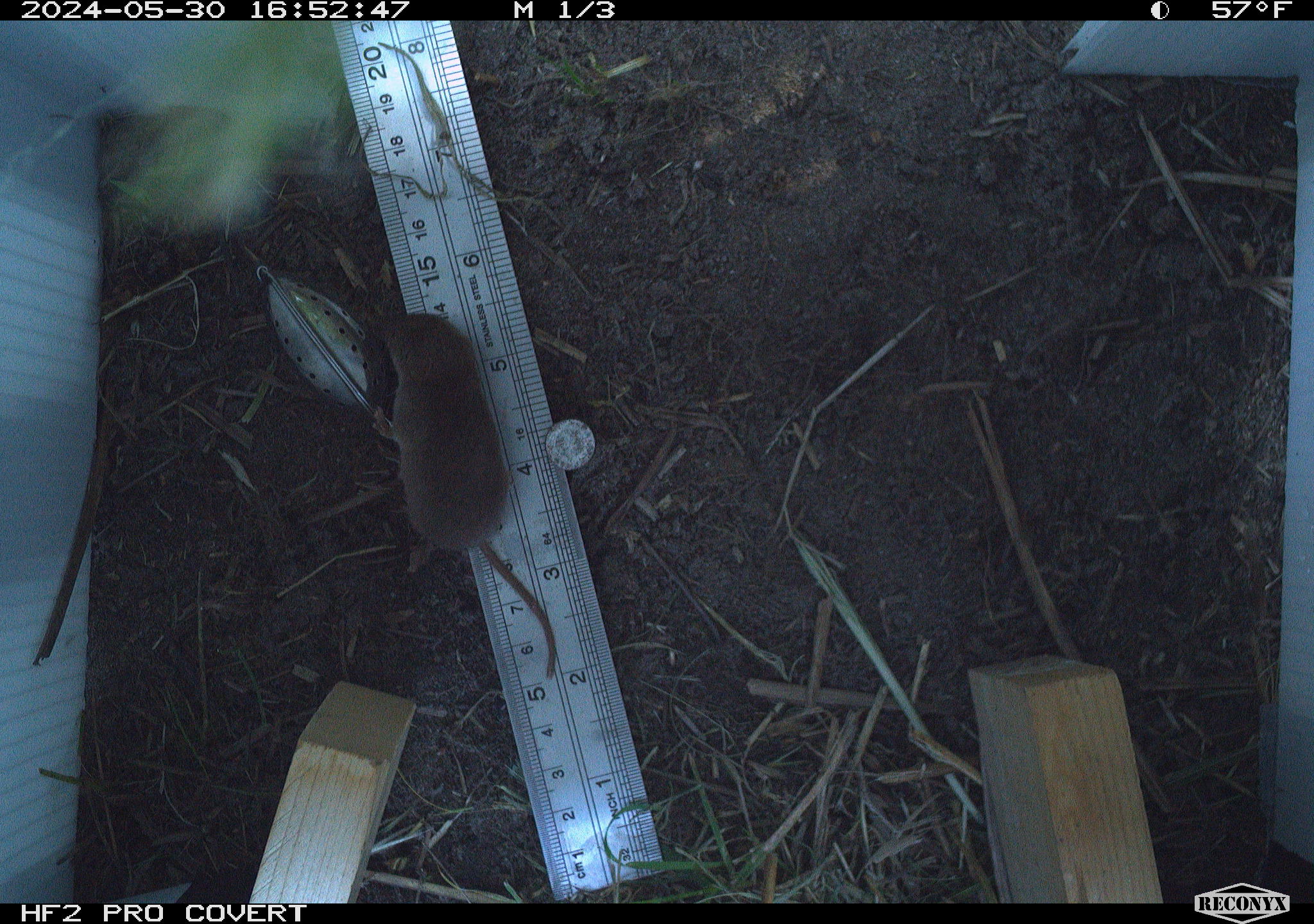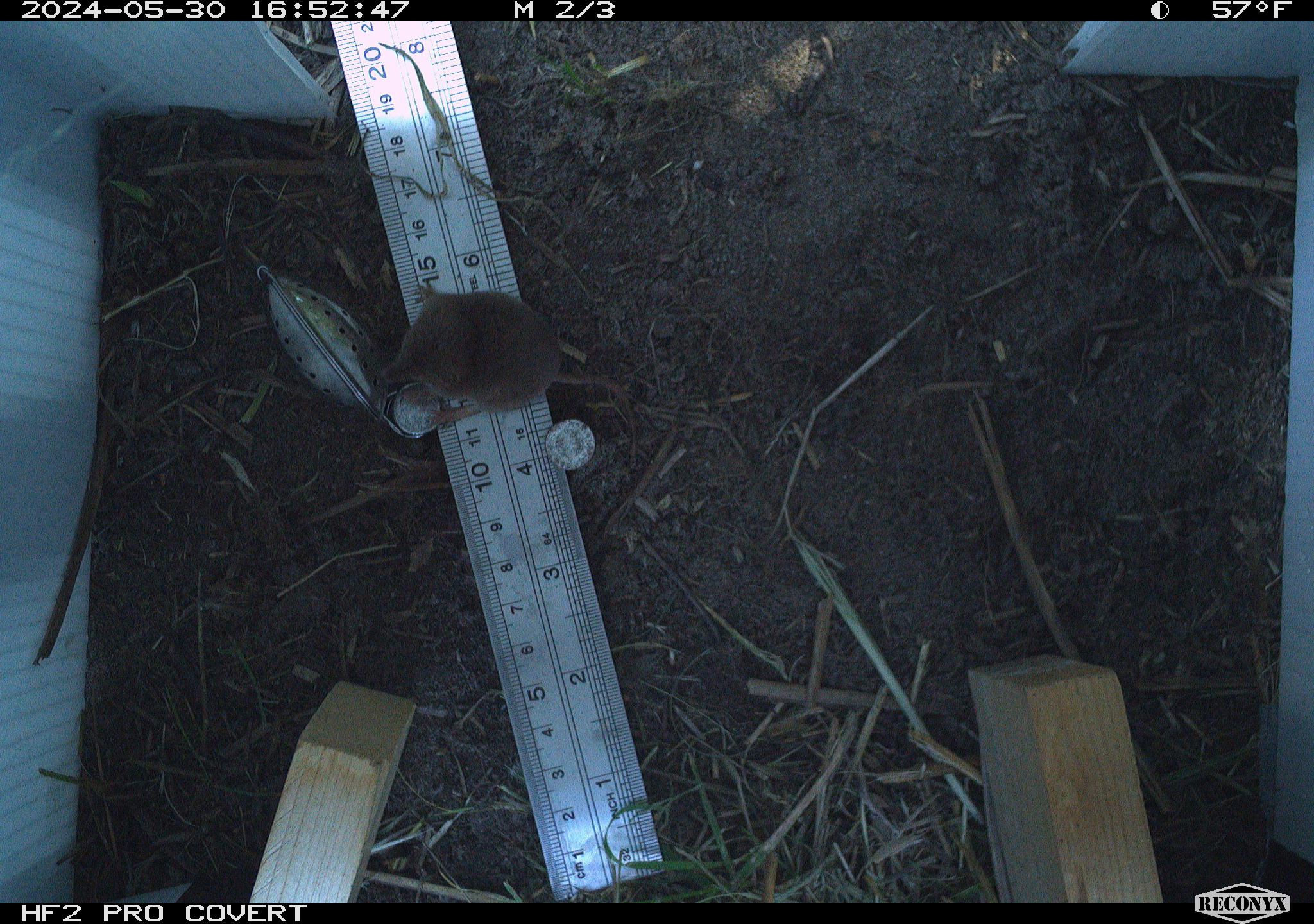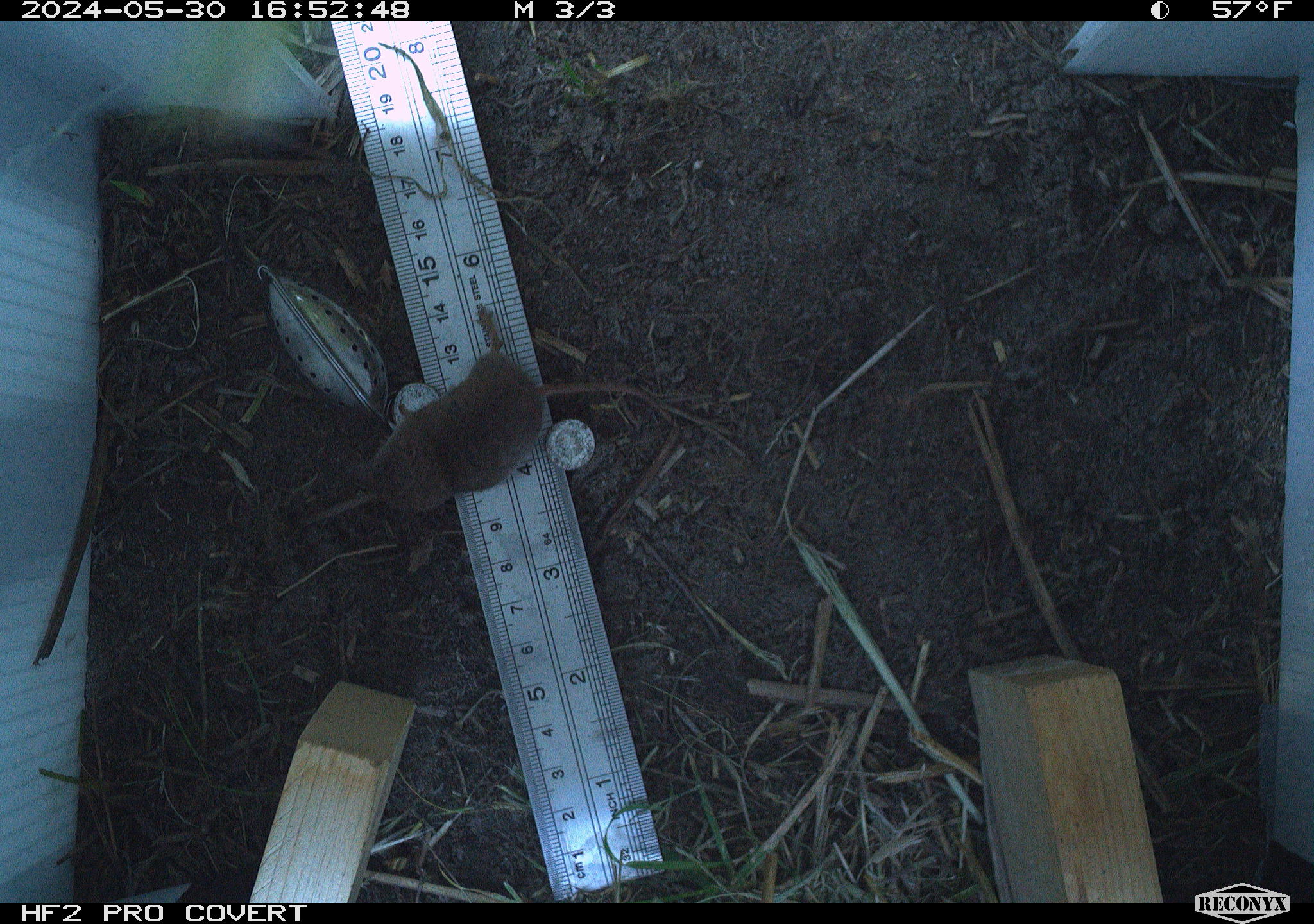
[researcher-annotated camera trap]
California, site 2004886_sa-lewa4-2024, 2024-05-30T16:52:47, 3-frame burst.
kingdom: Animalia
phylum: Chordata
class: Mammalia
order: Eulipotyphla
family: Soricidae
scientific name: Soricidae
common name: shrews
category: soricidae family